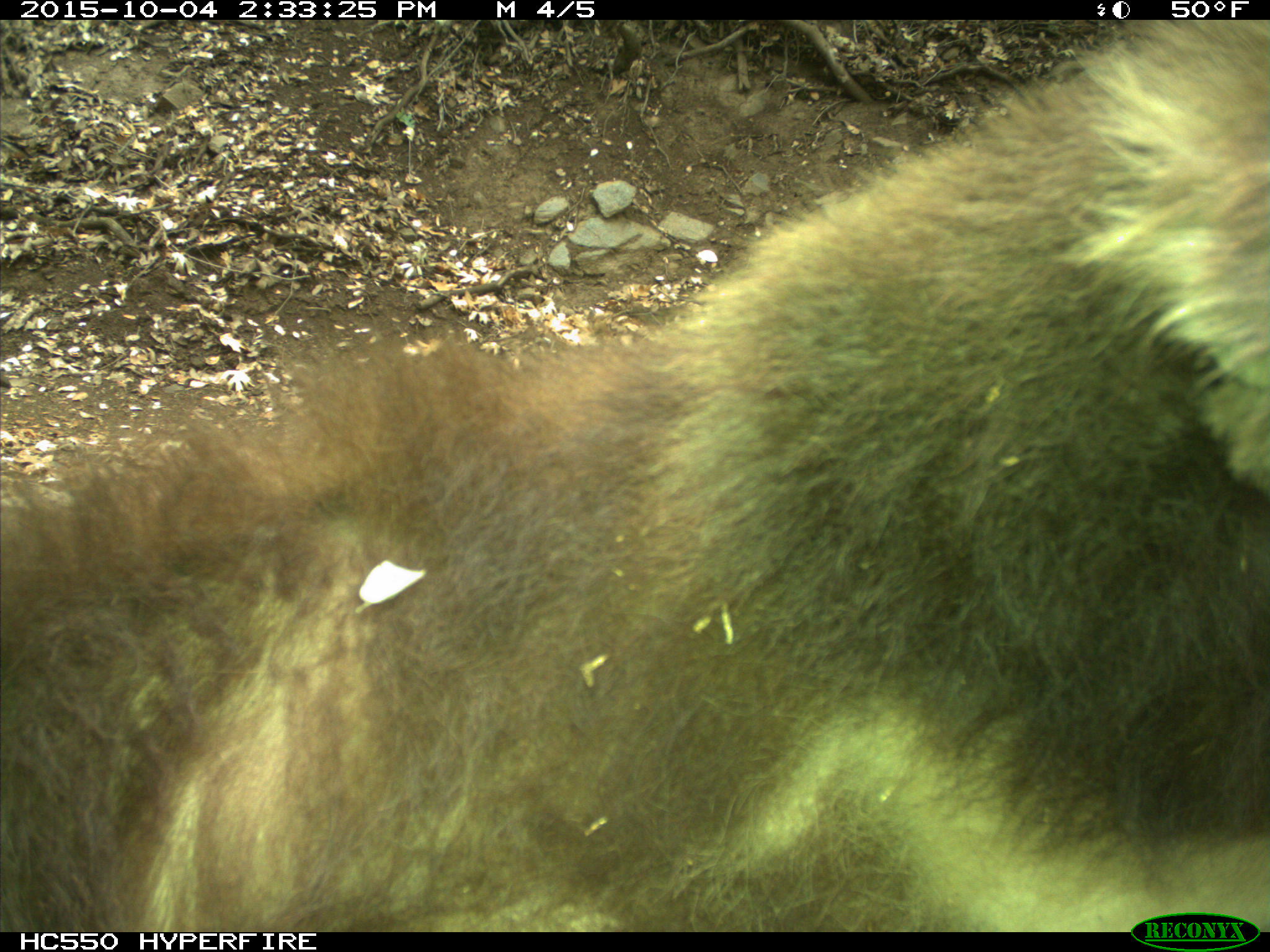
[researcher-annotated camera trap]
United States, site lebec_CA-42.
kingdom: Animalia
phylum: Chordata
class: Mammalia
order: Carnivora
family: Ursidae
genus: Ursus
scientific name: Ursus americanus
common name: american black bear